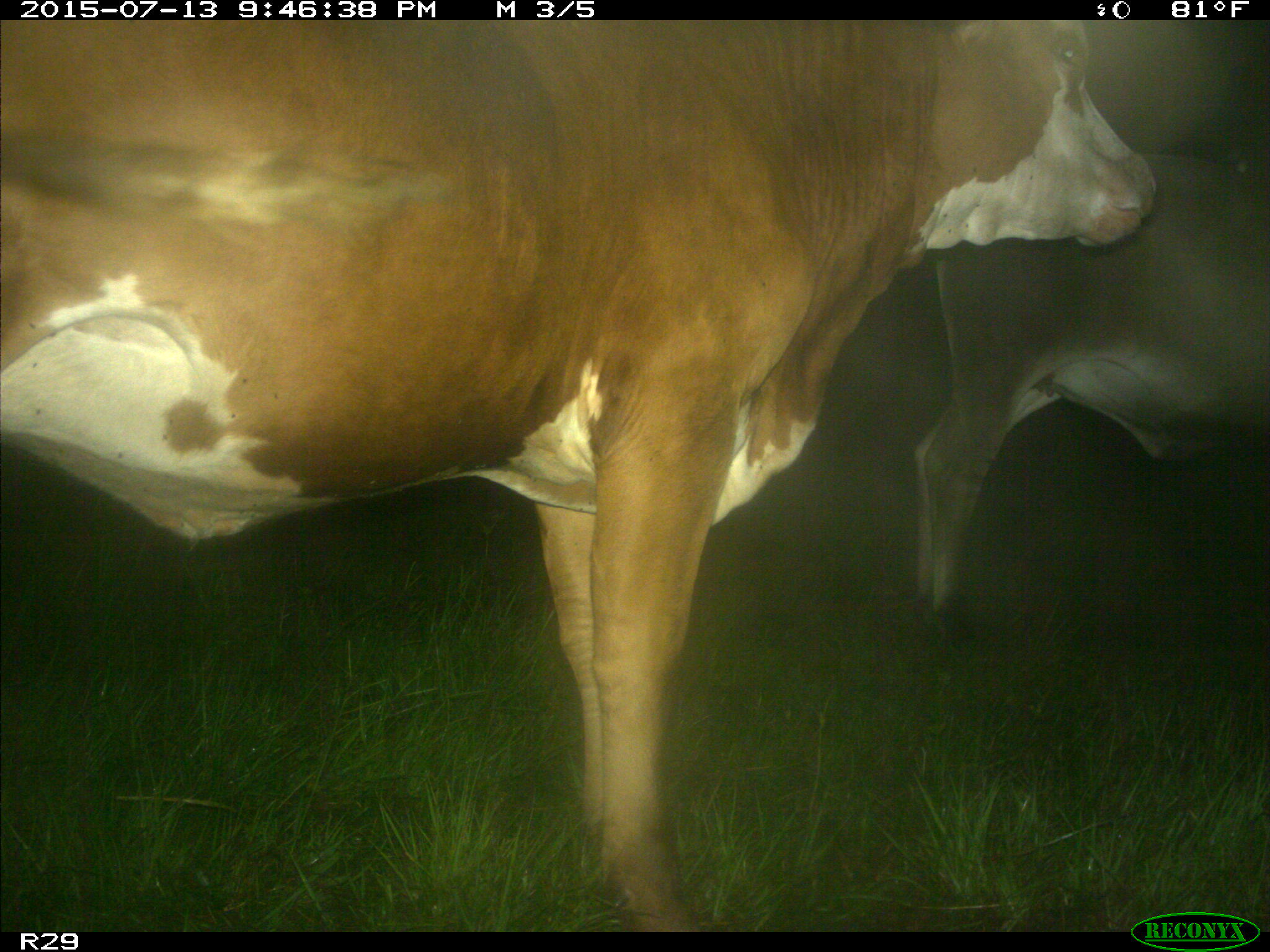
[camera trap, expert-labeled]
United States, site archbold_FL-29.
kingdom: Animalia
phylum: Chordata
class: Mammalia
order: Artiodactyla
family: Bovidae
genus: Bos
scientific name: Bos taurus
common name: domestic cow